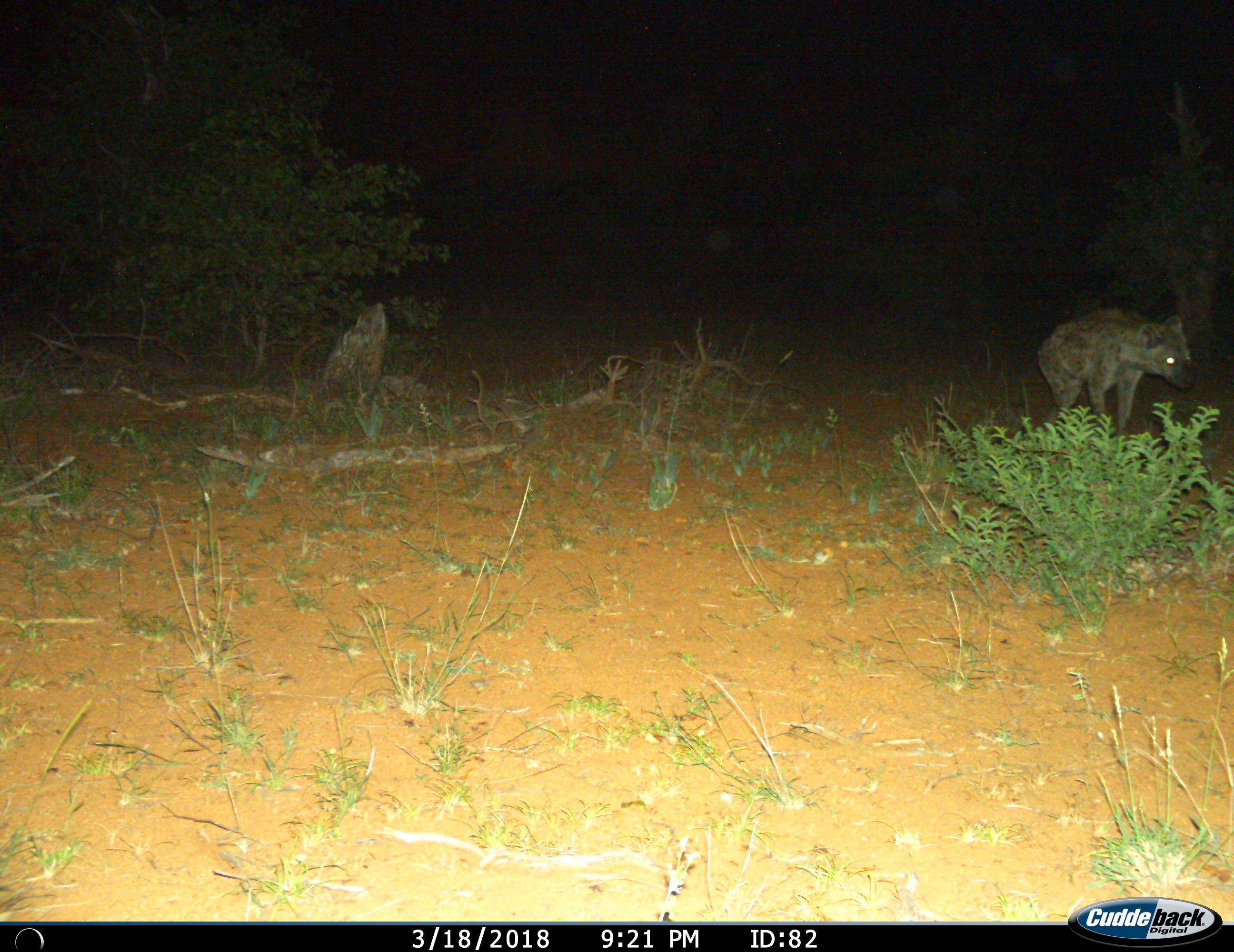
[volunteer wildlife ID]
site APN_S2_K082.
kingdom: Animalia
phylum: Chordata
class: Mammalia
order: Carnivora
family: Hyaenidae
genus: Crocuta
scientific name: Crocuta crocuta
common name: spotted hyena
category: hyenaspotted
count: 1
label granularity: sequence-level